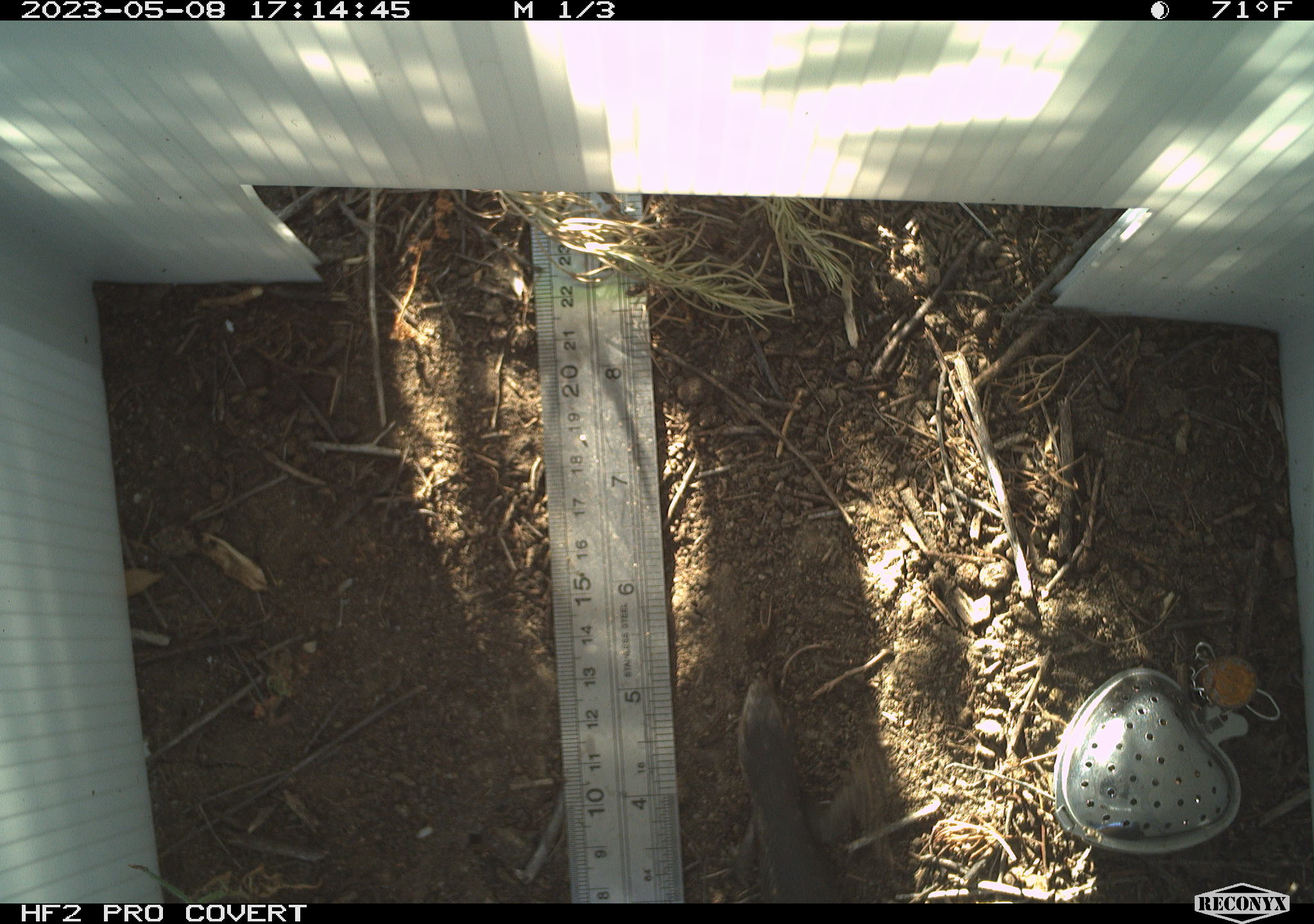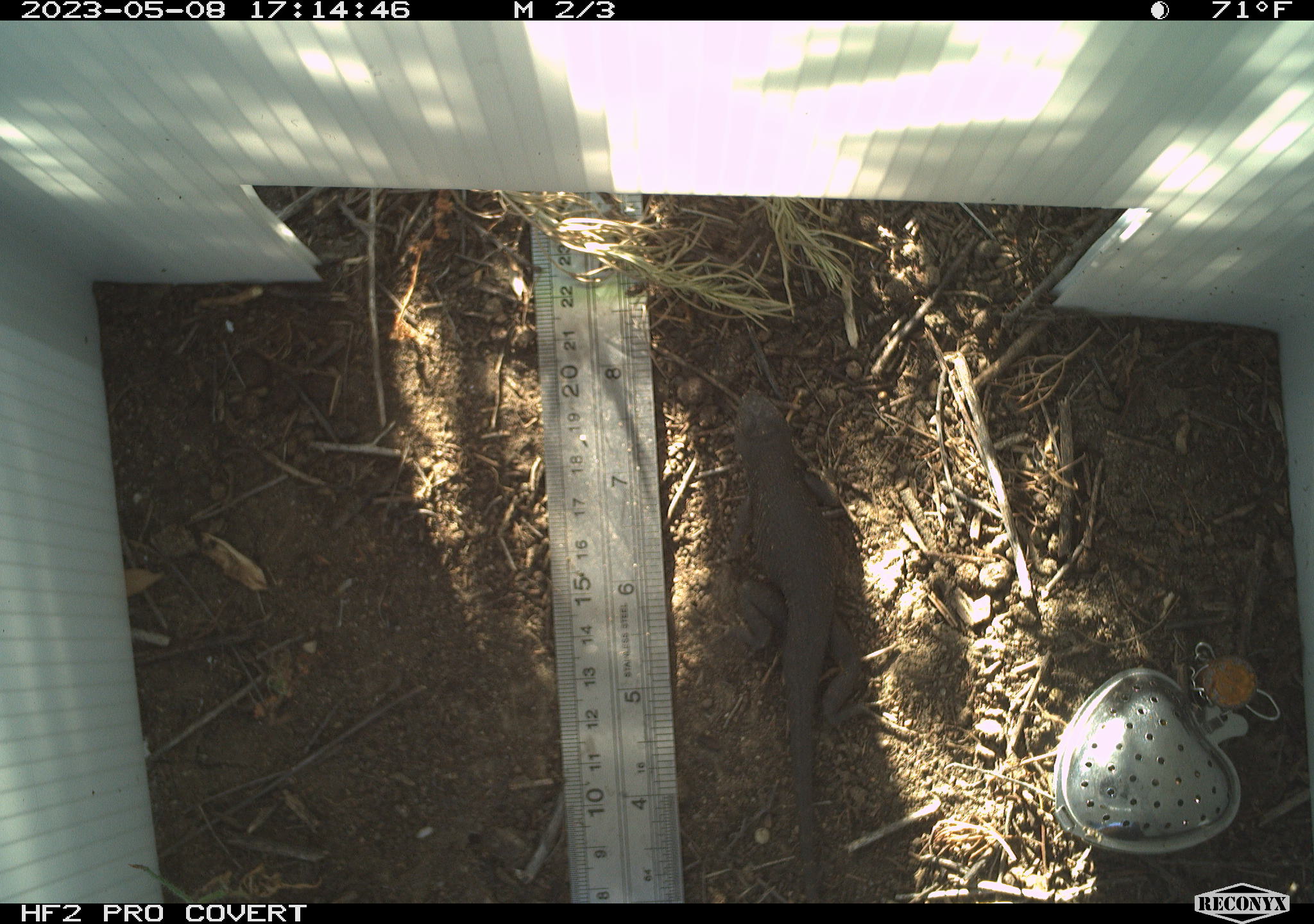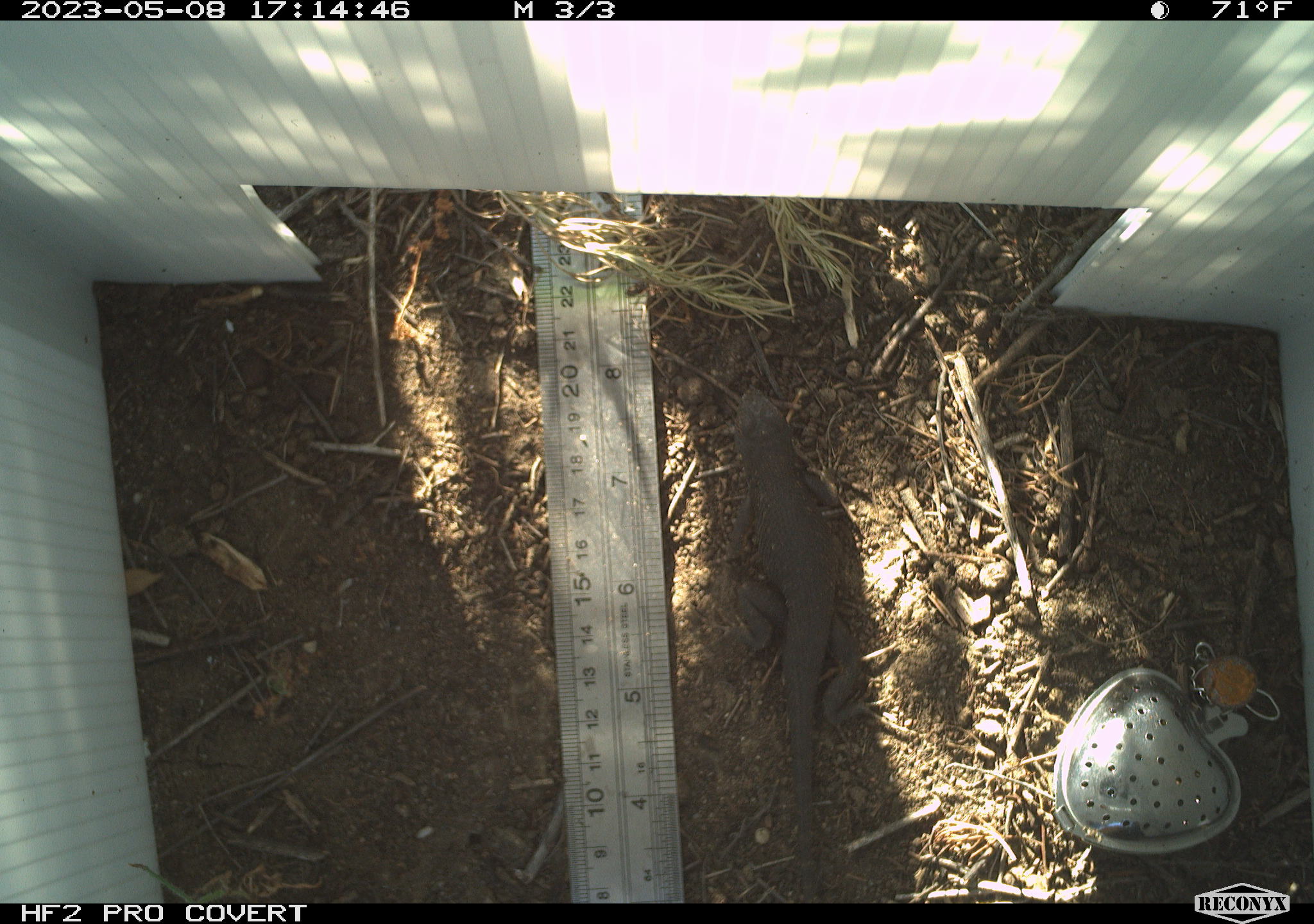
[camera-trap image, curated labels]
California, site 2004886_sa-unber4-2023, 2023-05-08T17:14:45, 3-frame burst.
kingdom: Animalia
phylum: Chordata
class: Reptilia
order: Squamata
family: Phrynosomatidae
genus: Sceloporus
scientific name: Sceloporus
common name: spiny lizards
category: sceloporus species